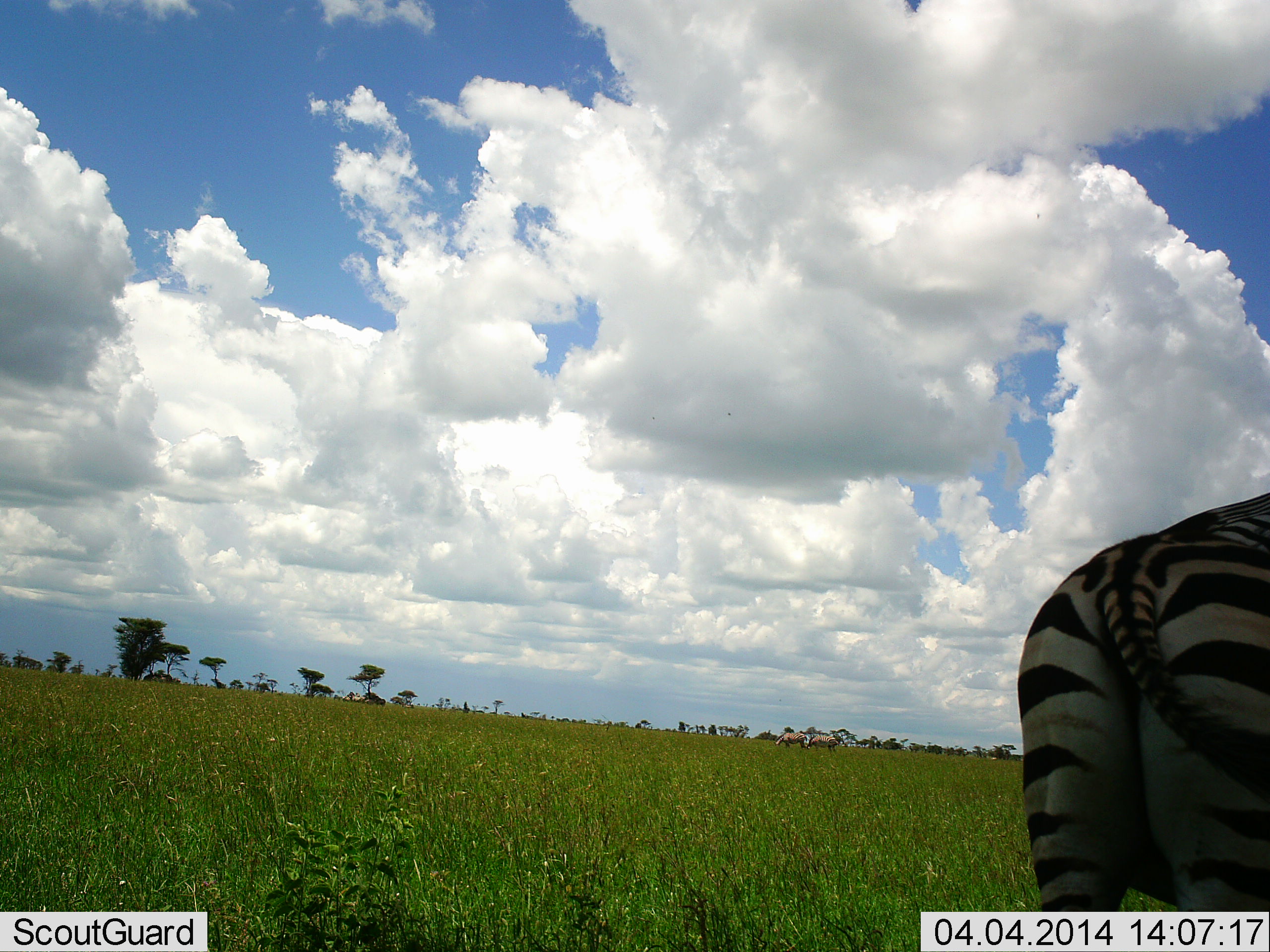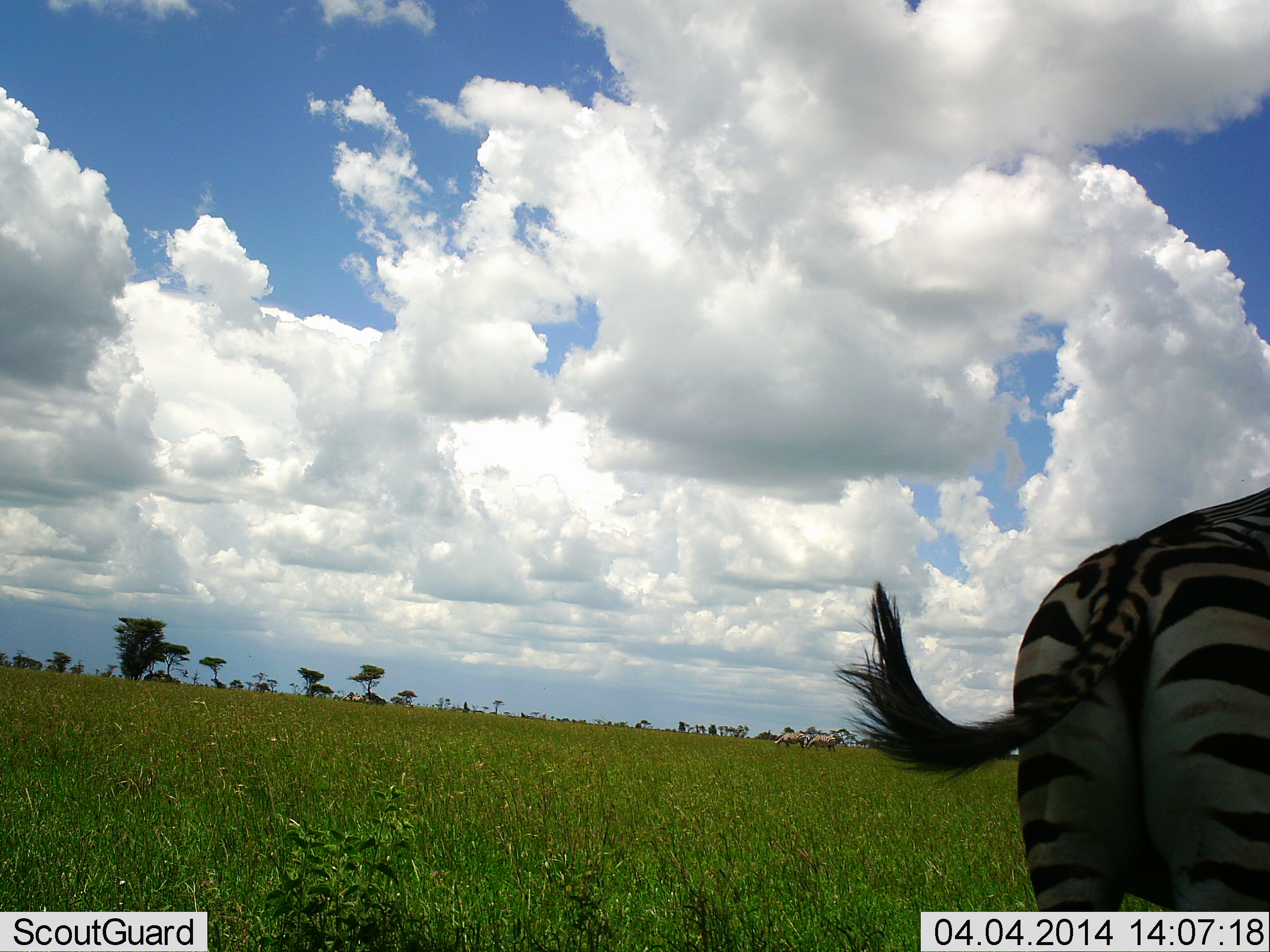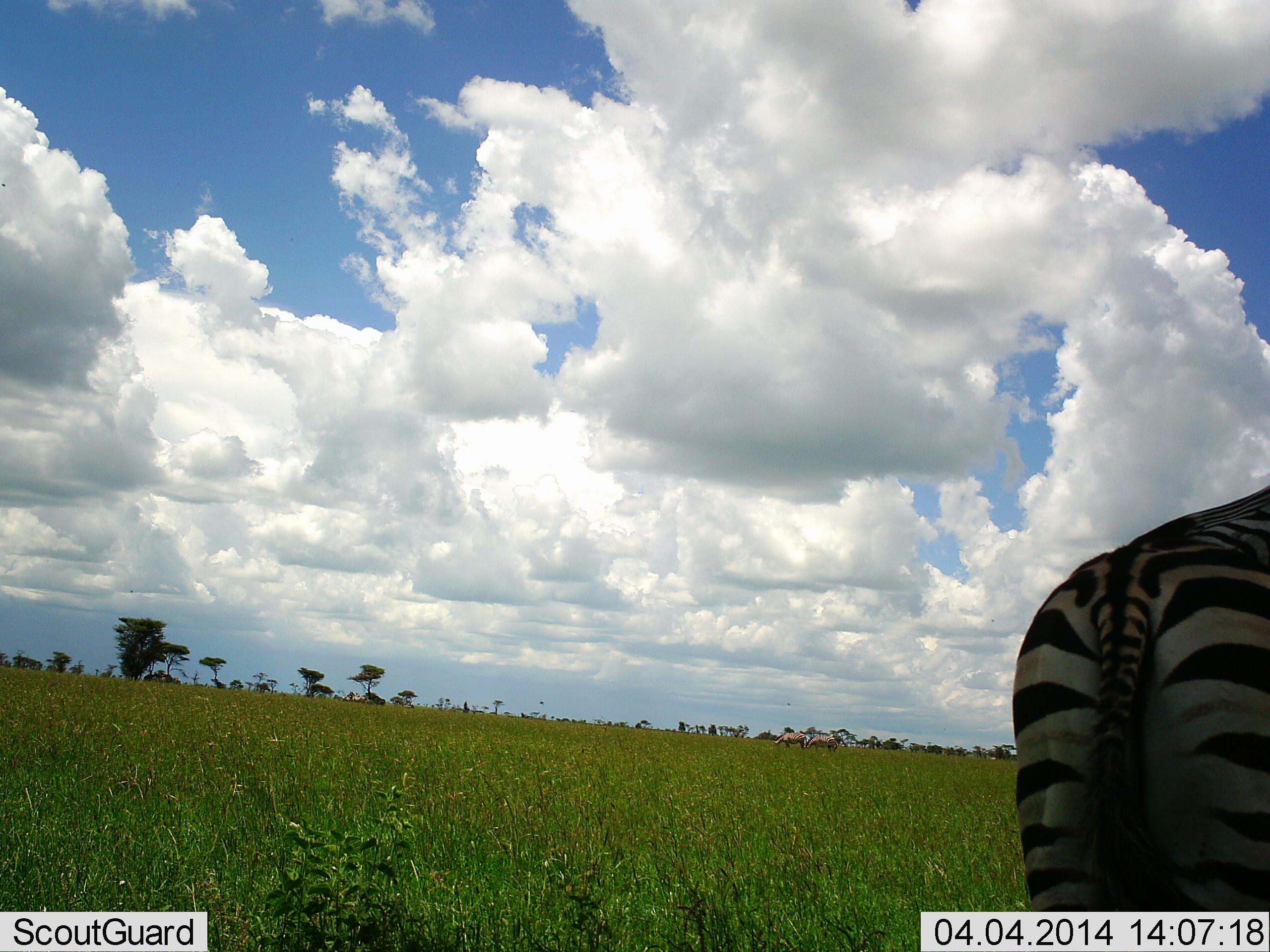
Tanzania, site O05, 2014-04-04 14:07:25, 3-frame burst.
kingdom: Animalia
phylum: Chordata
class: Mammalia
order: Perissodactyla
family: Equidae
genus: Equus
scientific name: Equus quagga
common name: plains zebra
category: zebra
Zebra (plains zebra) (Equus quagga), count 1. Behavior (volunteer vote fractions): standing 93%, resting 0%, moving 0%, interacting 0%. Young present (vote fraction): 0%. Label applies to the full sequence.